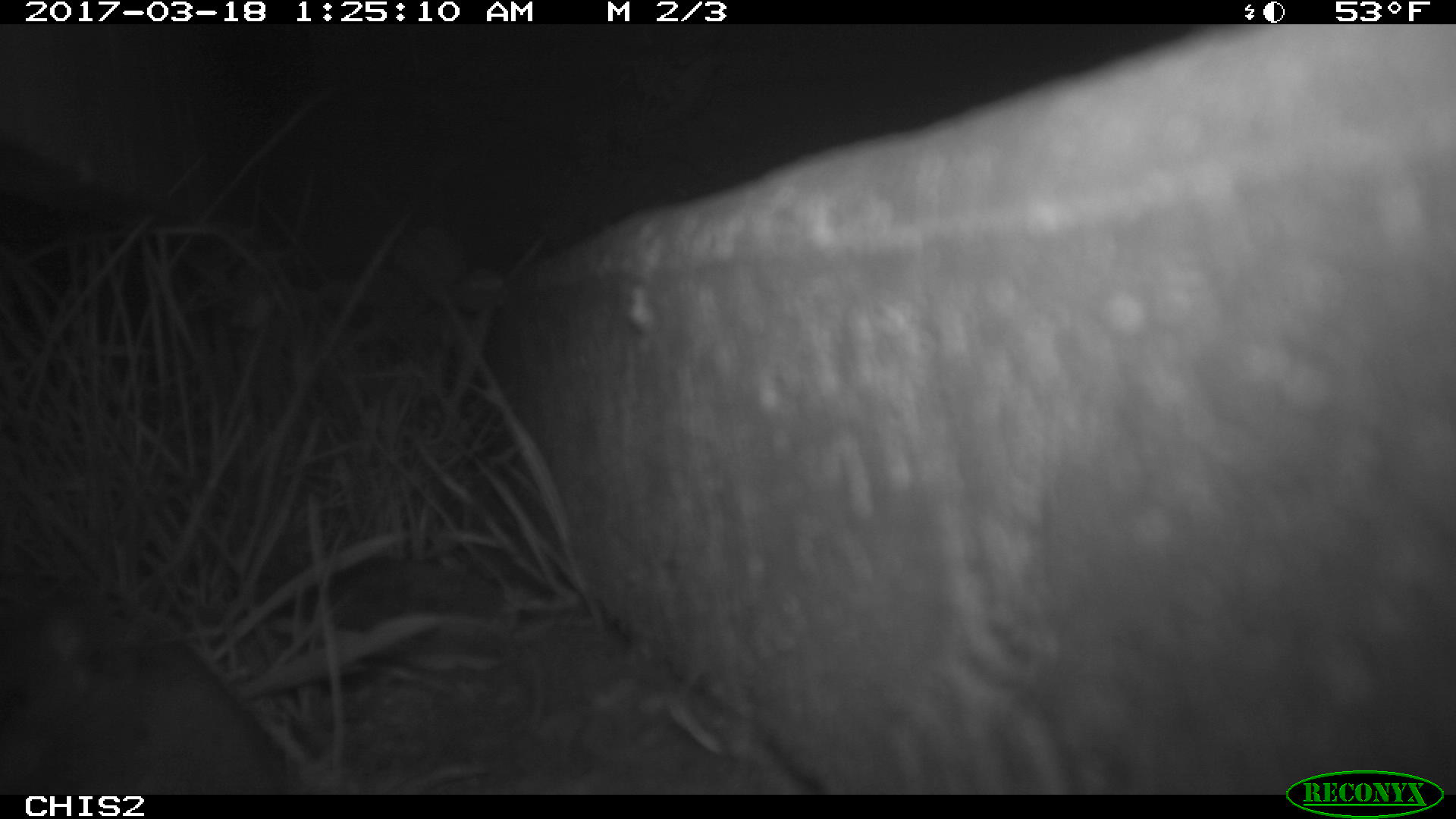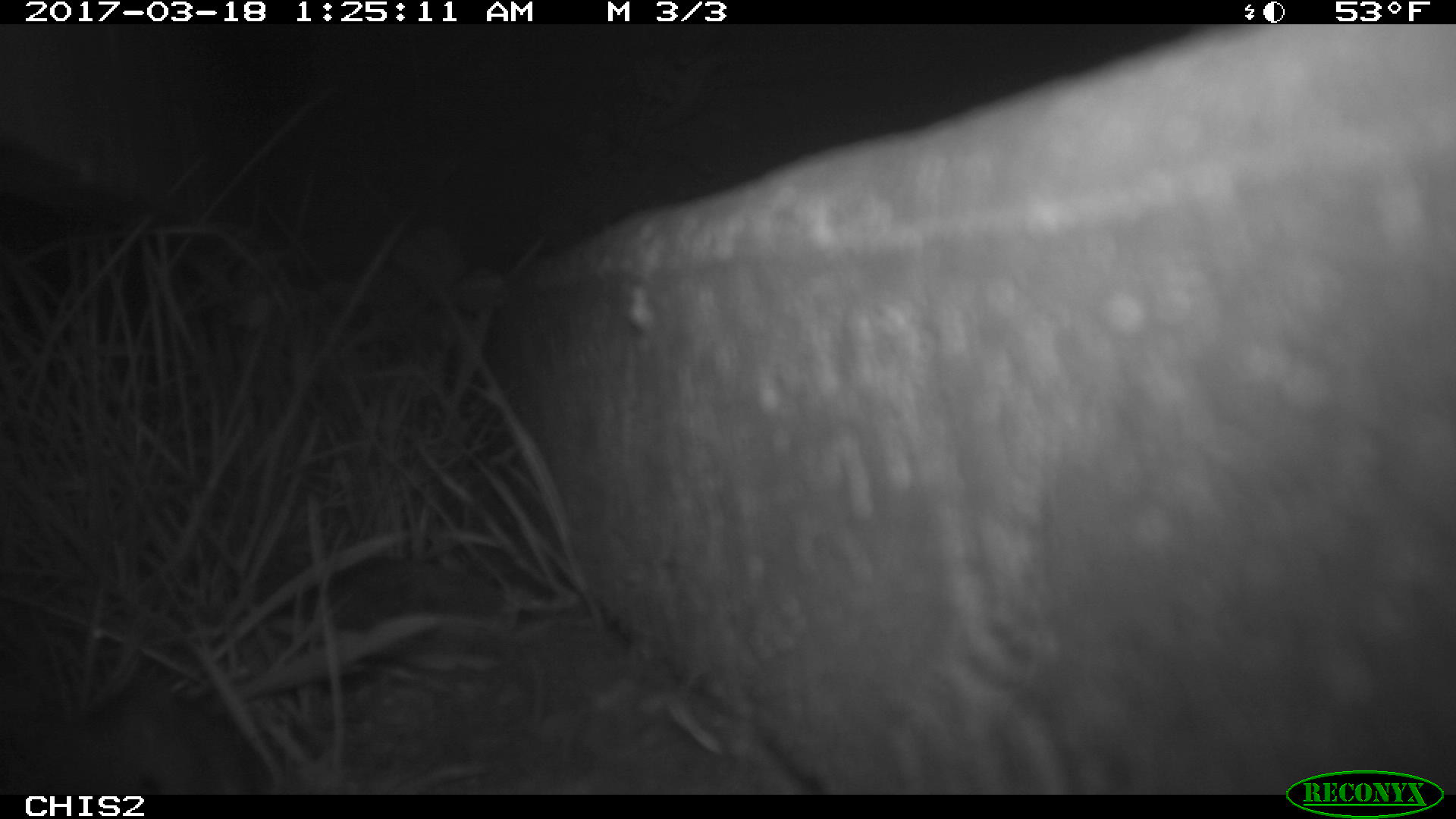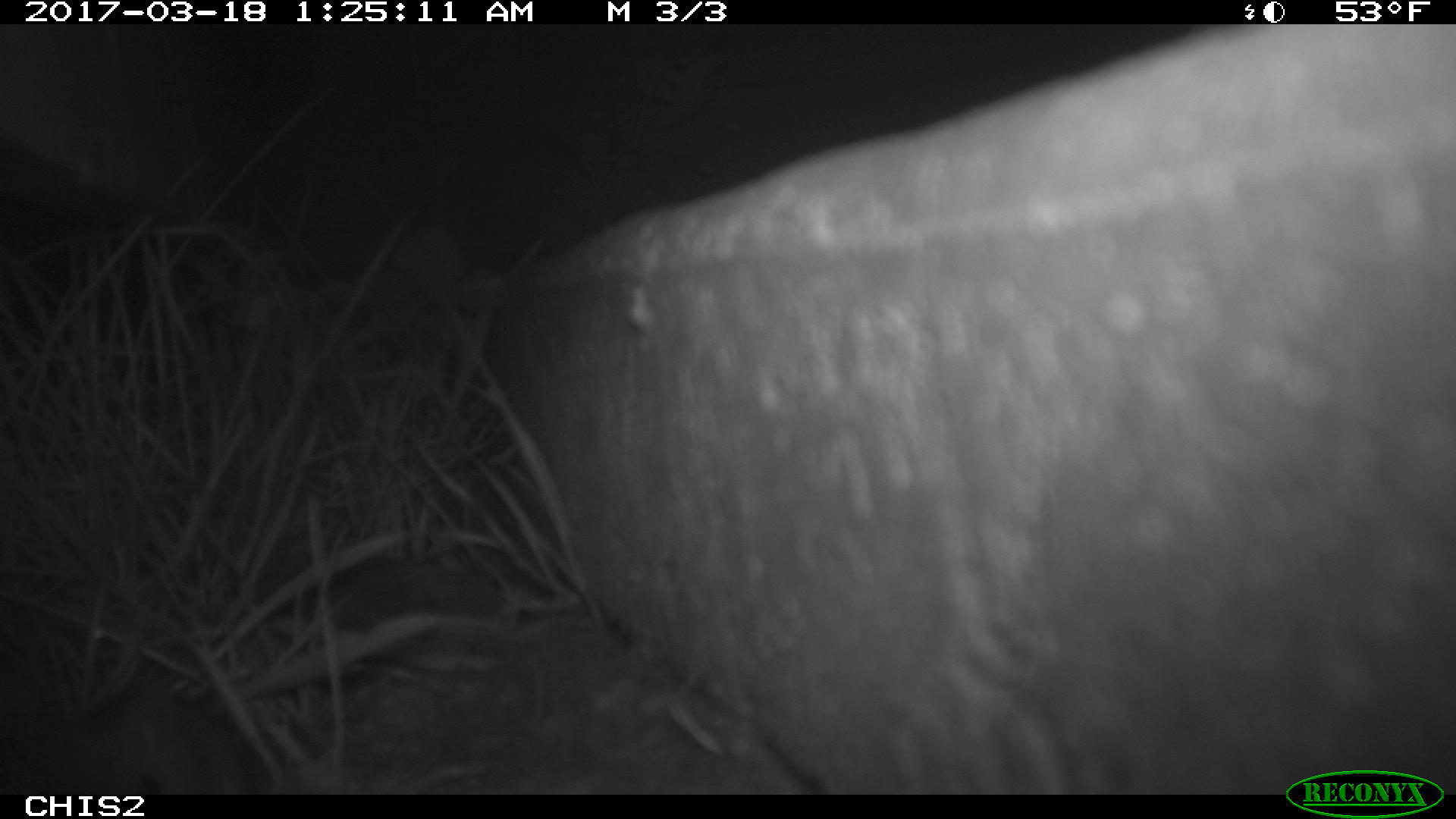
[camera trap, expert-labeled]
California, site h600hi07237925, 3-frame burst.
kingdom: Animalia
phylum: Chordata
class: Mammalia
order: Rodentia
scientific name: Rodentia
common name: rodent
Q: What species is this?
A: Rodent (Rodentia).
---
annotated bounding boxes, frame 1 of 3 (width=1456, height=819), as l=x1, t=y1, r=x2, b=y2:
rodent: l=0, t=586, r=307, b=795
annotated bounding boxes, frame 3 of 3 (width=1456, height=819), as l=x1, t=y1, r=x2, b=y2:
rodent: l=46, t=679, r=244, b=795